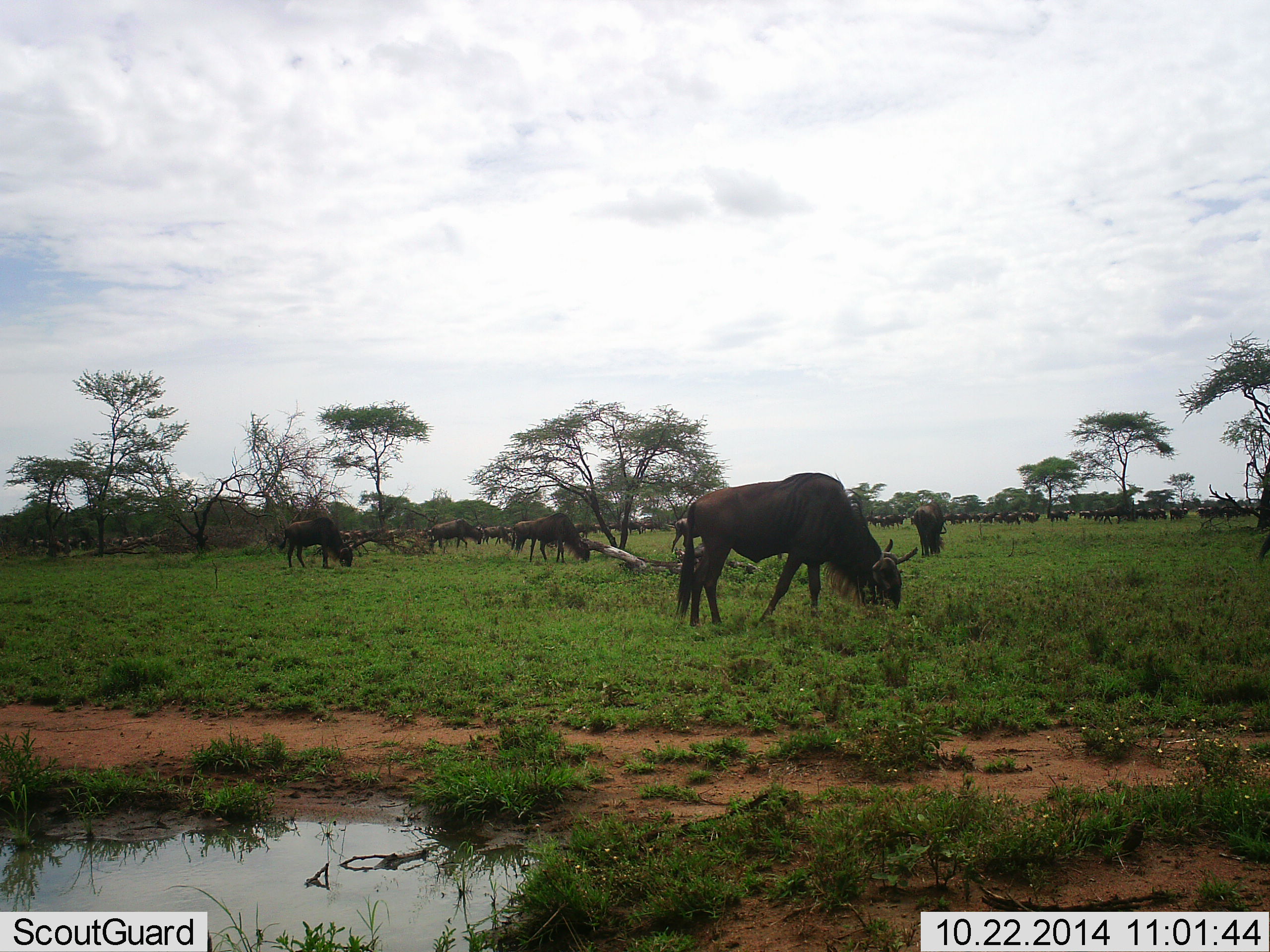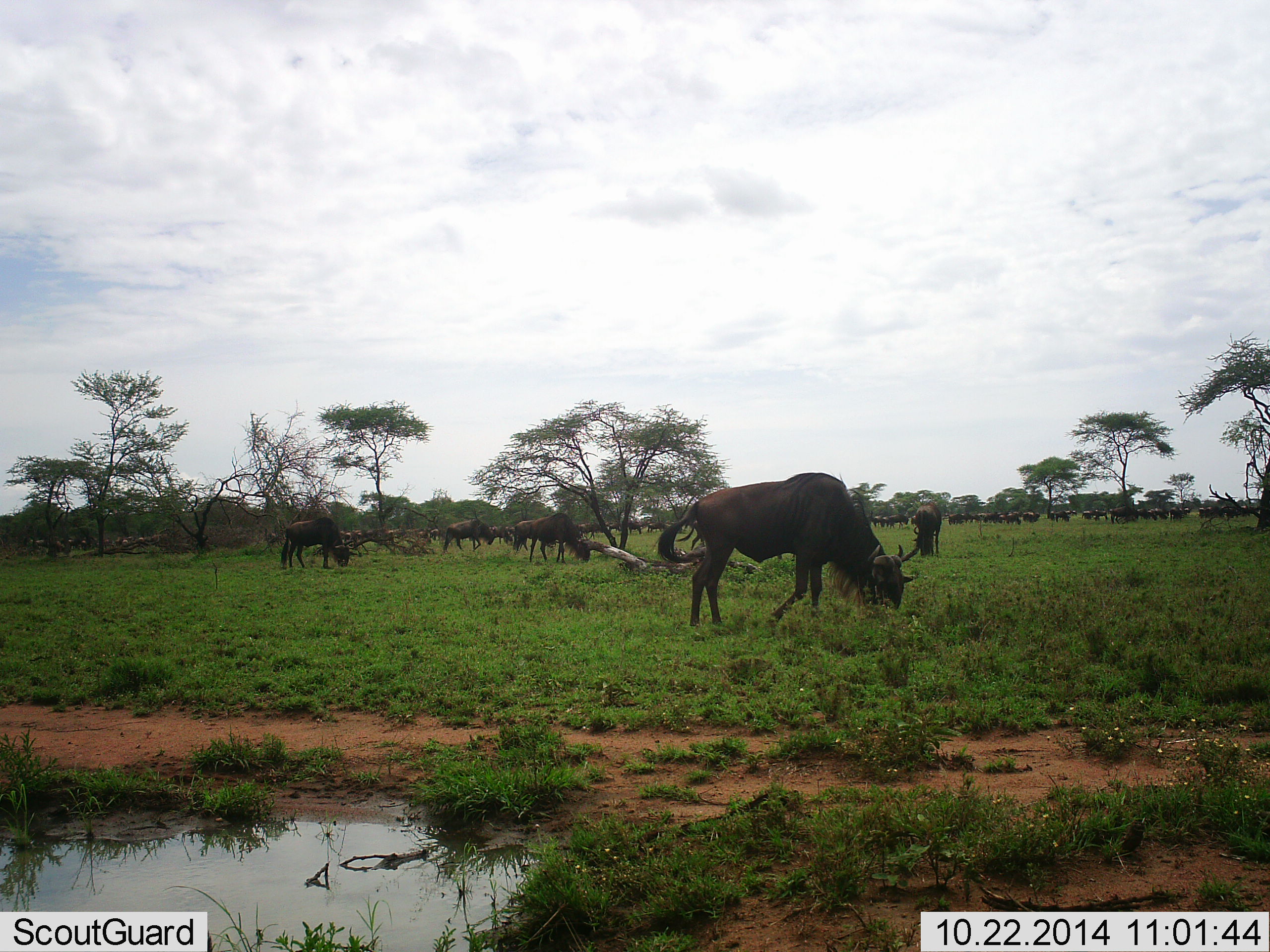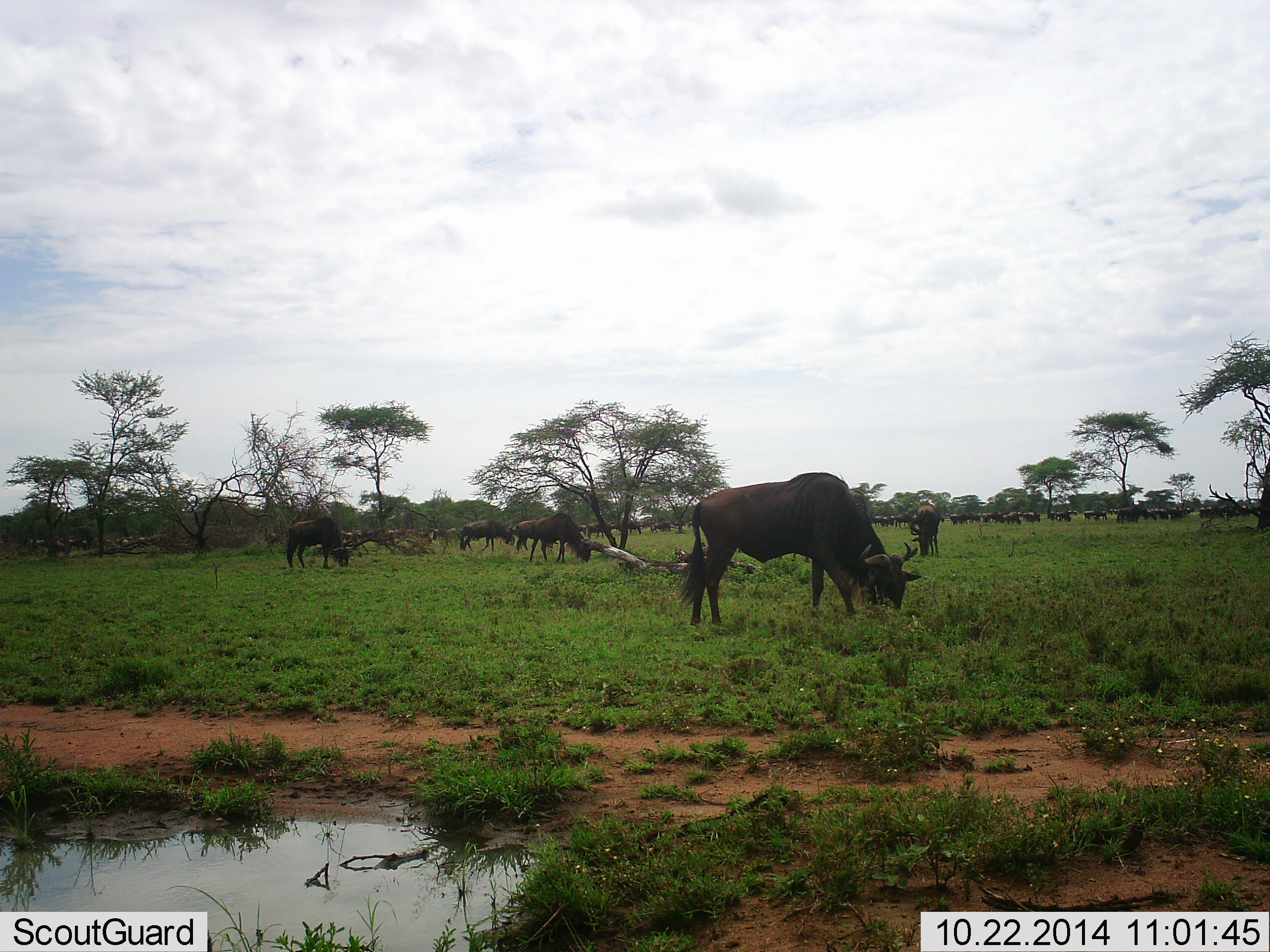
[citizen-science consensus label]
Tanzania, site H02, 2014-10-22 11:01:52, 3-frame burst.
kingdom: Animalia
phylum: Chordata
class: Mammalia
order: Artiodactyla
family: Bovidae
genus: Connochaetes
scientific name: Connochaetes taurinus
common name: blue wildebeest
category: wildebeest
Wildebeest (blue wildebeest) (Connochaetes taurinus), count 11-50. Behavior (volunteer vote fractions): standing 30%, resting 0%, moving 40%, interacting 0%. Young present (vote fraction): 0%. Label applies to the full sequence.